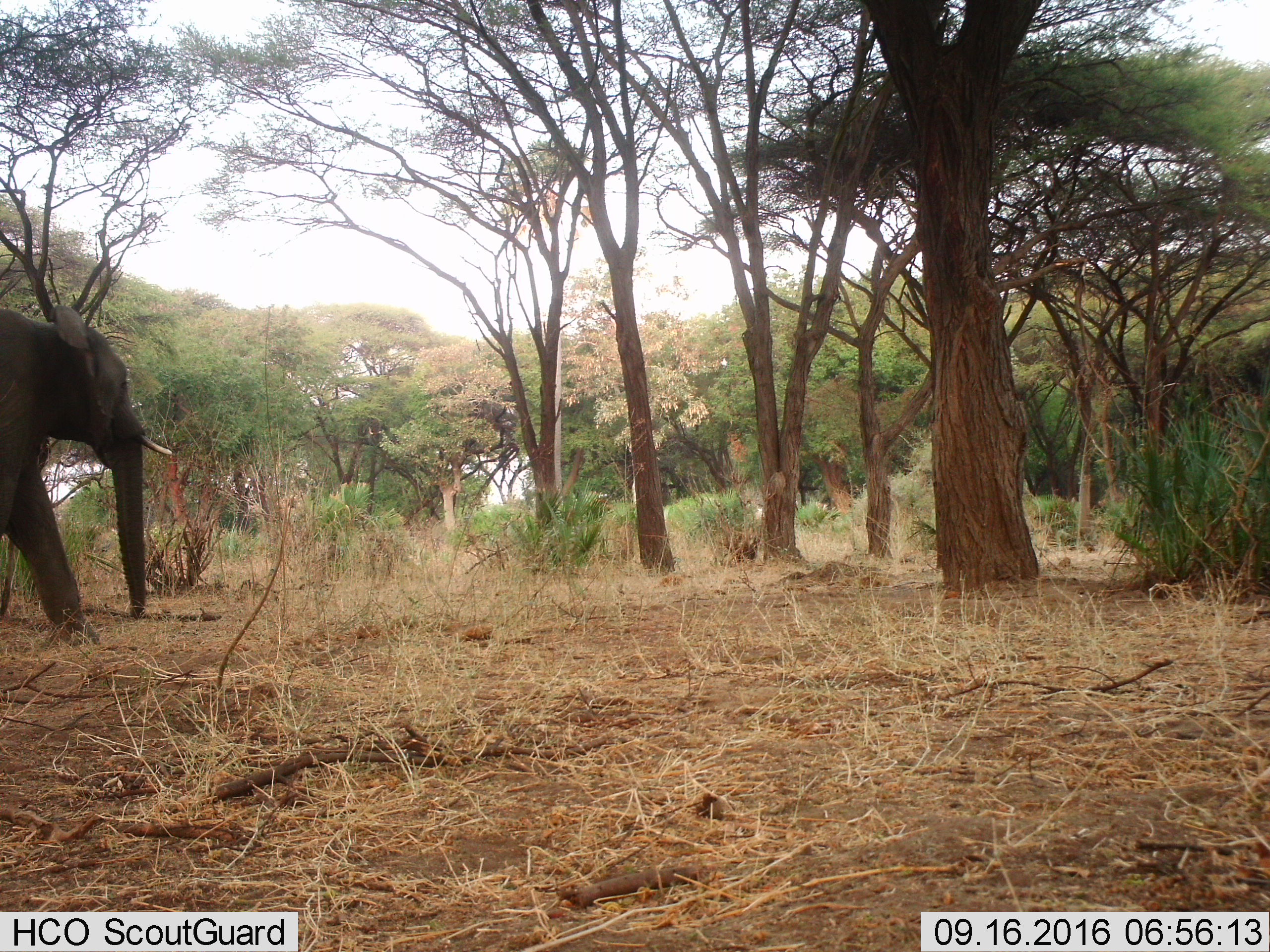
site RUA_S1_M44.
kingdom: Animalia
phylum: Chordata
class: Mammalia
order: Proboscidea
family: Elephantidae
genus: Loxodonta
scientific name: Loxodonta africana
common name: african bush elephant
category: elephant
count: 1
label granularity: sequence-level